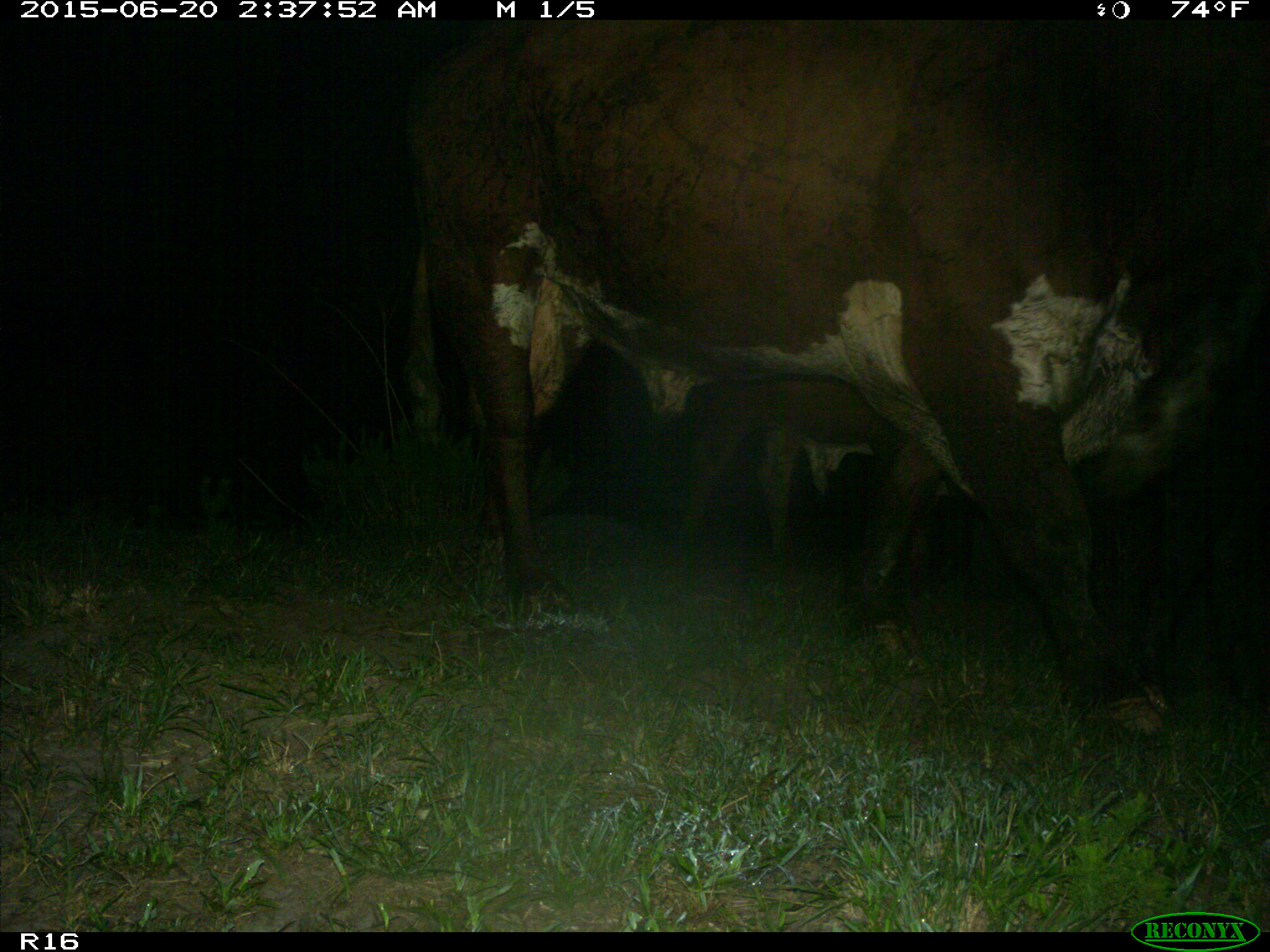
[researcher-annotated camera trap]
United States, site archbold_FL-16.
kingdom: Animalia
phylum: Chordata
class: Mammalia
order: Artiodactyla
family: Bovidae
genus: Bos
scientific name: Bos taurus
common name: domestic cow